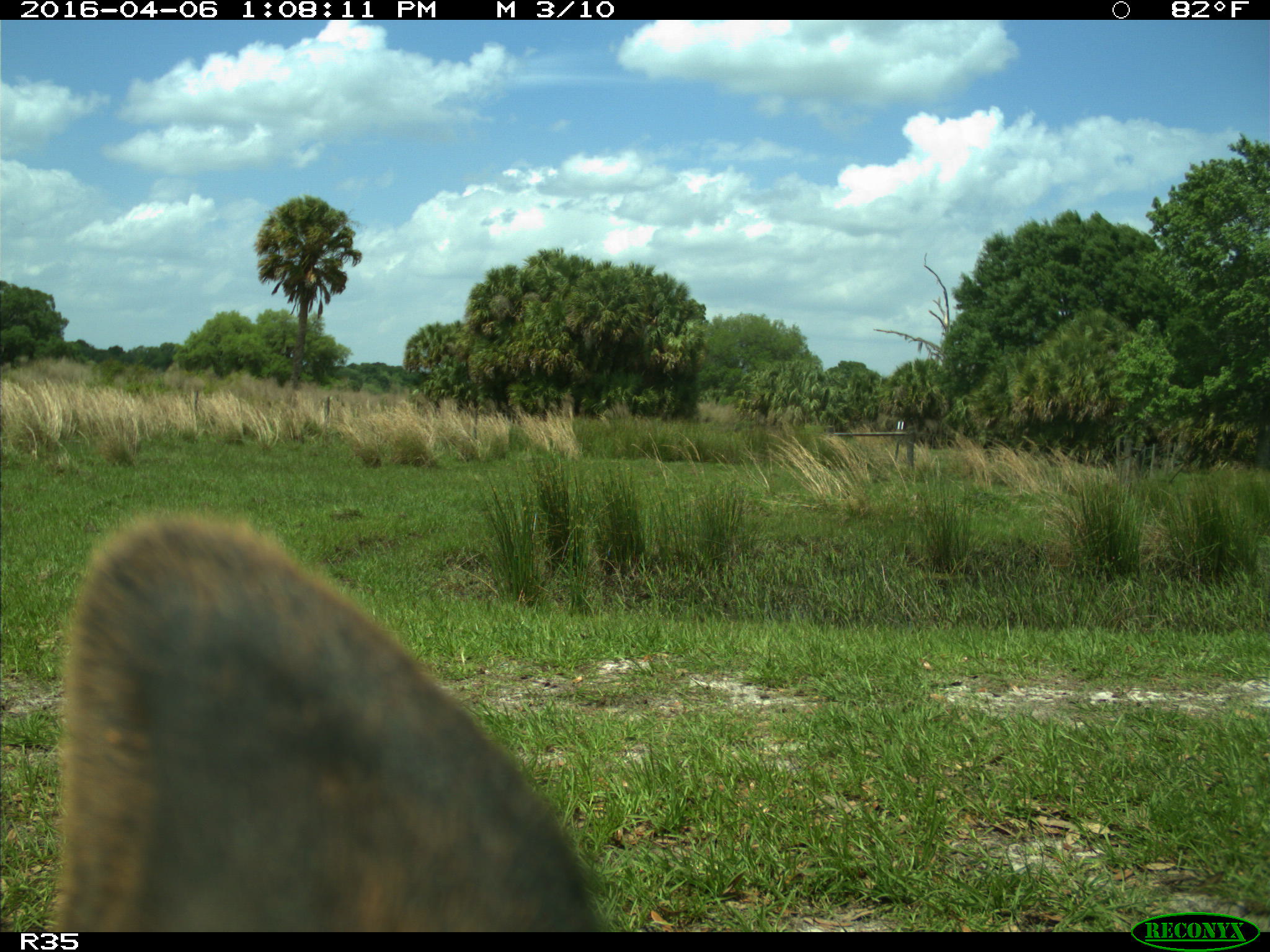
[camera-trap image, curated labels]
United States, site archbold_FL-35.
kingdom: Animalia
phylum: Chordata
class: Mammalia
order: Artiodactyla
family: Bovidae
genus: Bos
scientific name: Bos taurus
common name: domestic cow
Bos taurus (domestic cow).